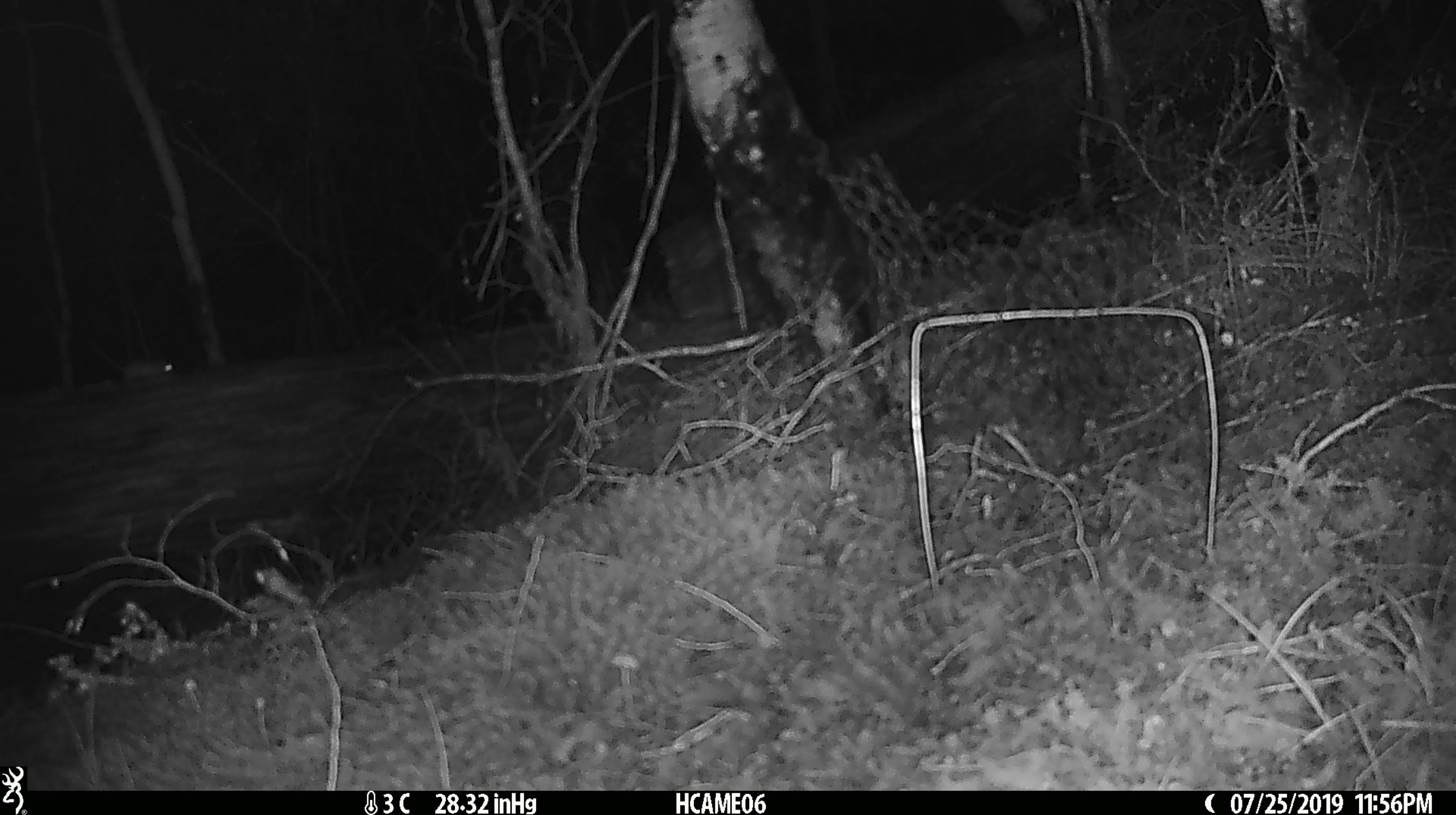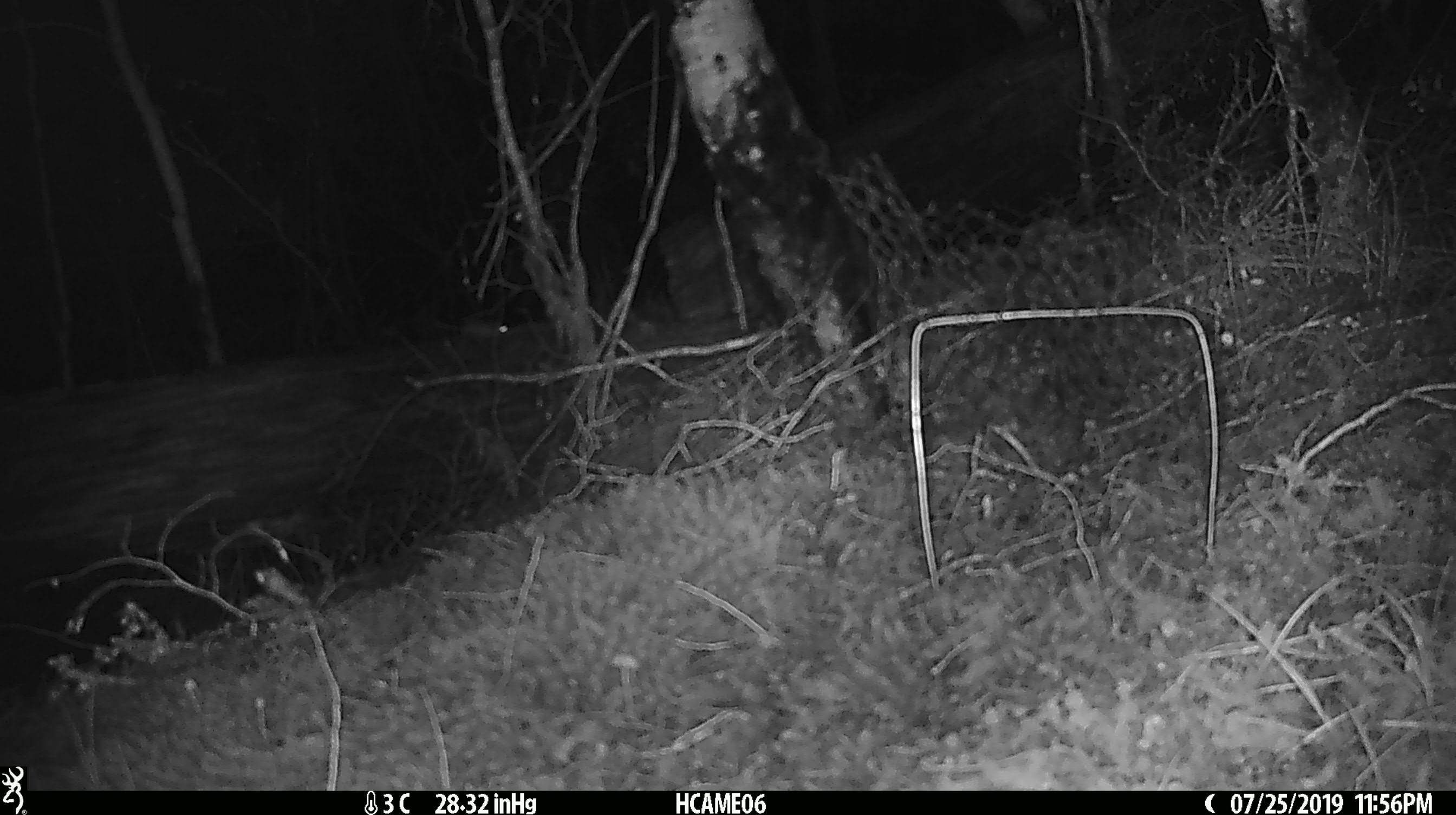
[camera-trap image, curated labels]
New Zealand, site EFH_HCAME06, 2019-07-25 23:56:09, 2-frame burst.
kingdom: Animalia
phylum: Chordata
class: Mammalia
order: Rodentia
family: Muridae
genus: Mus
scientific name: Mus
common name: mouse